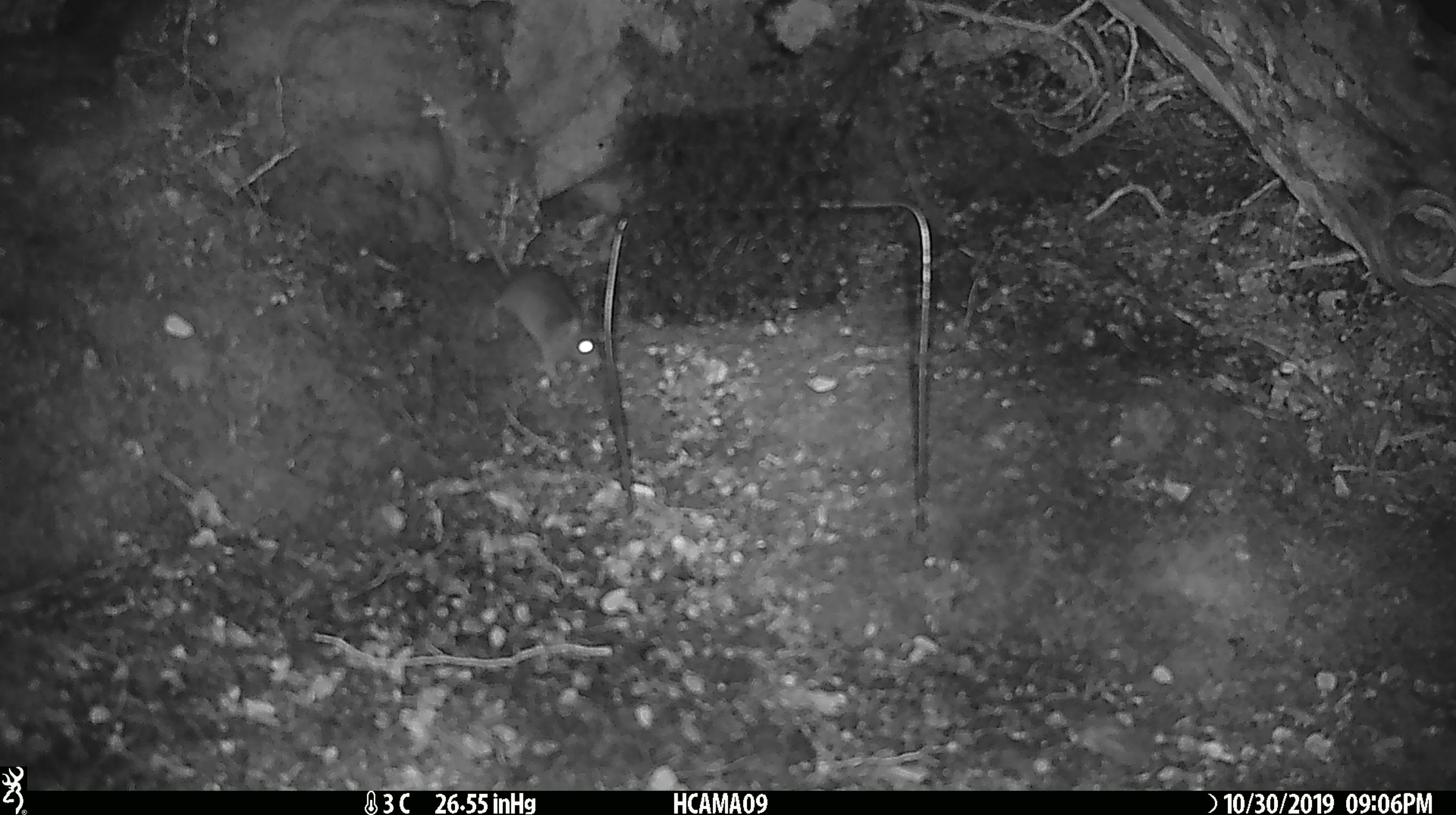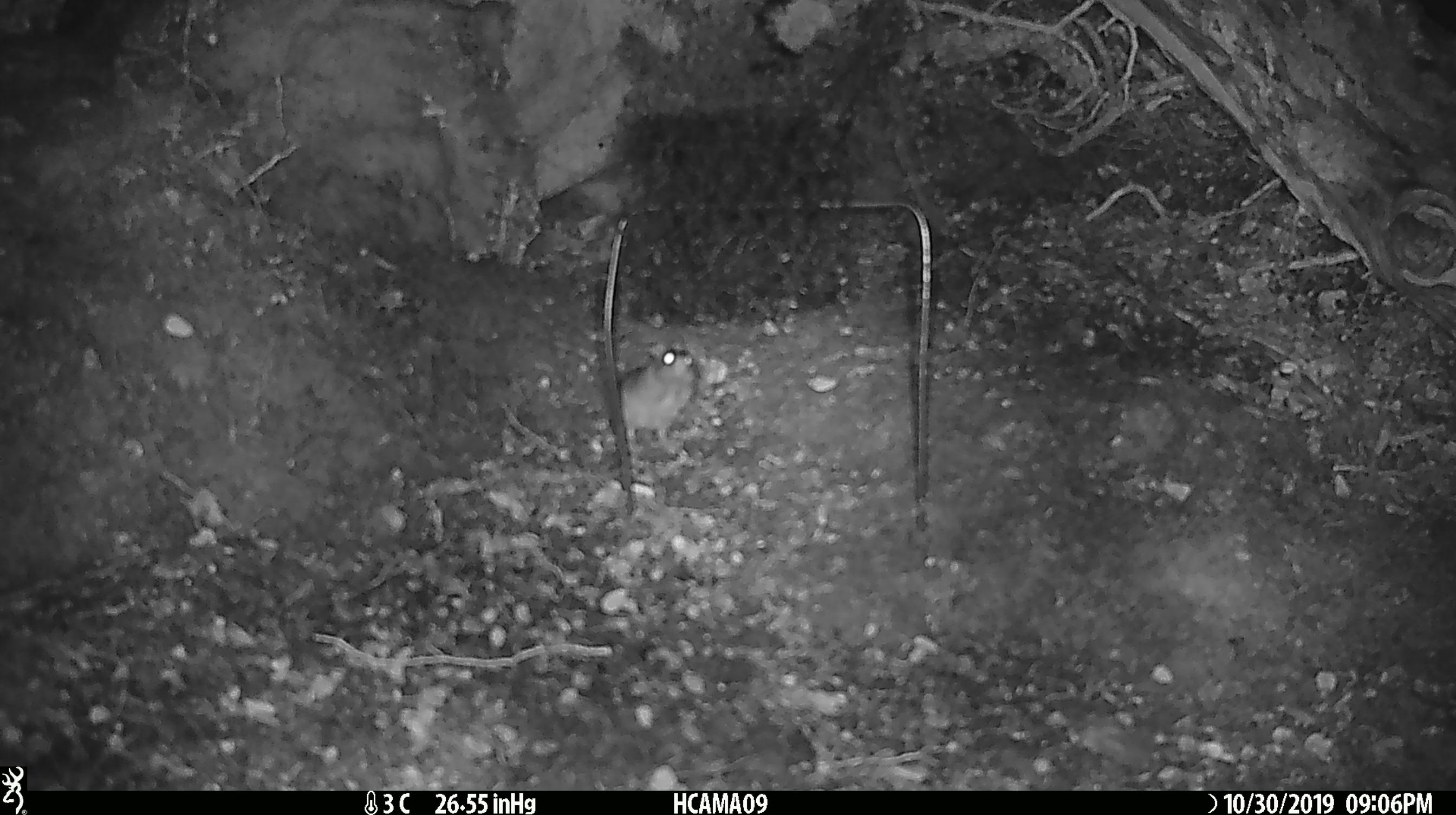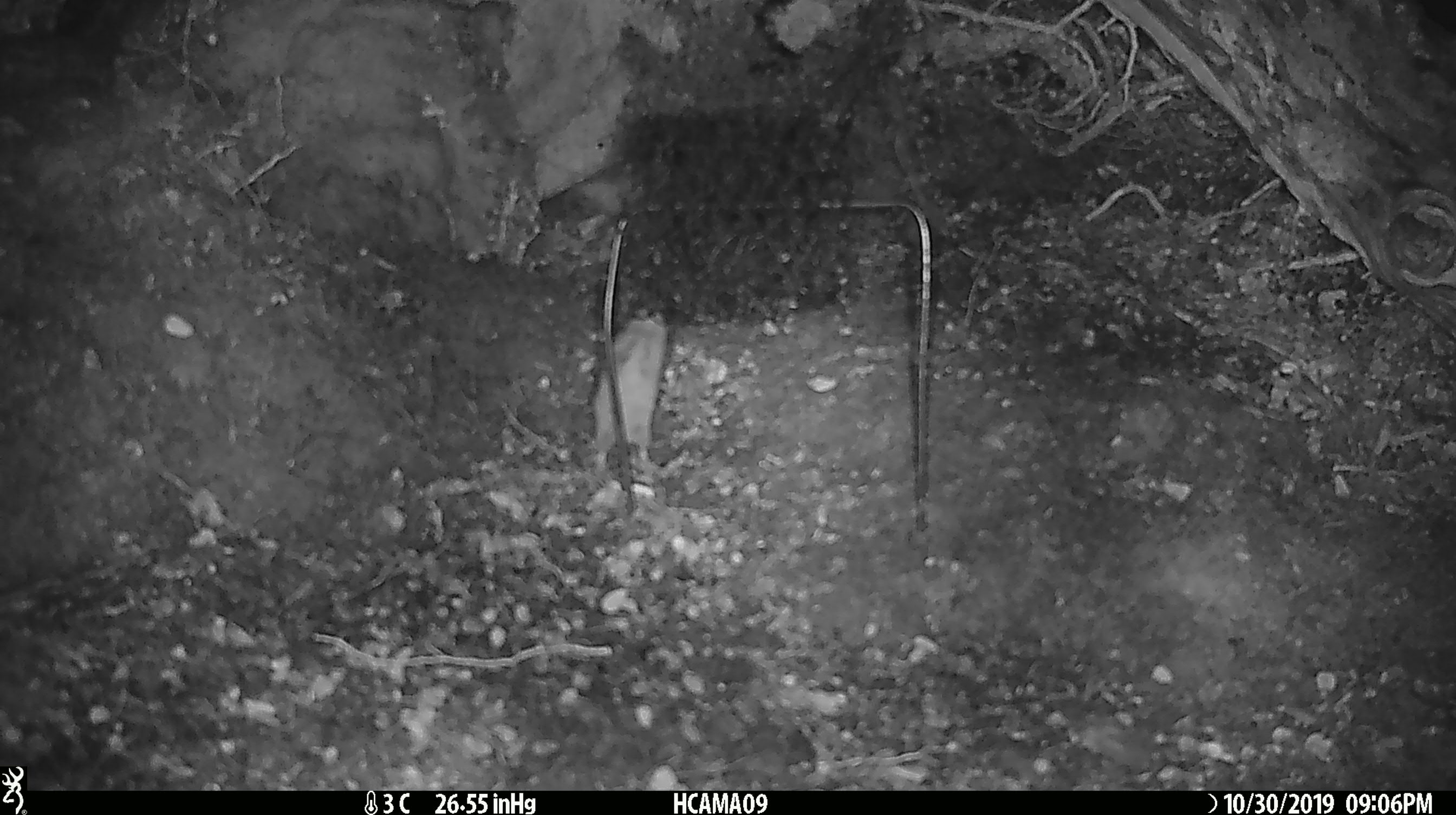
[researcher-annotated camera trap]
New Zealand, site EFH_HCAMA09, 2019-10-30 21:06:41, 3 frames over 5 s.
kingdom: Animalia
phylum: Chordata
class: Mammalia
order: Rodentia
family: Muridae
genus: Mus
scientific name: Mus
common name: mouse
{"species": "mouse (Mus)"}